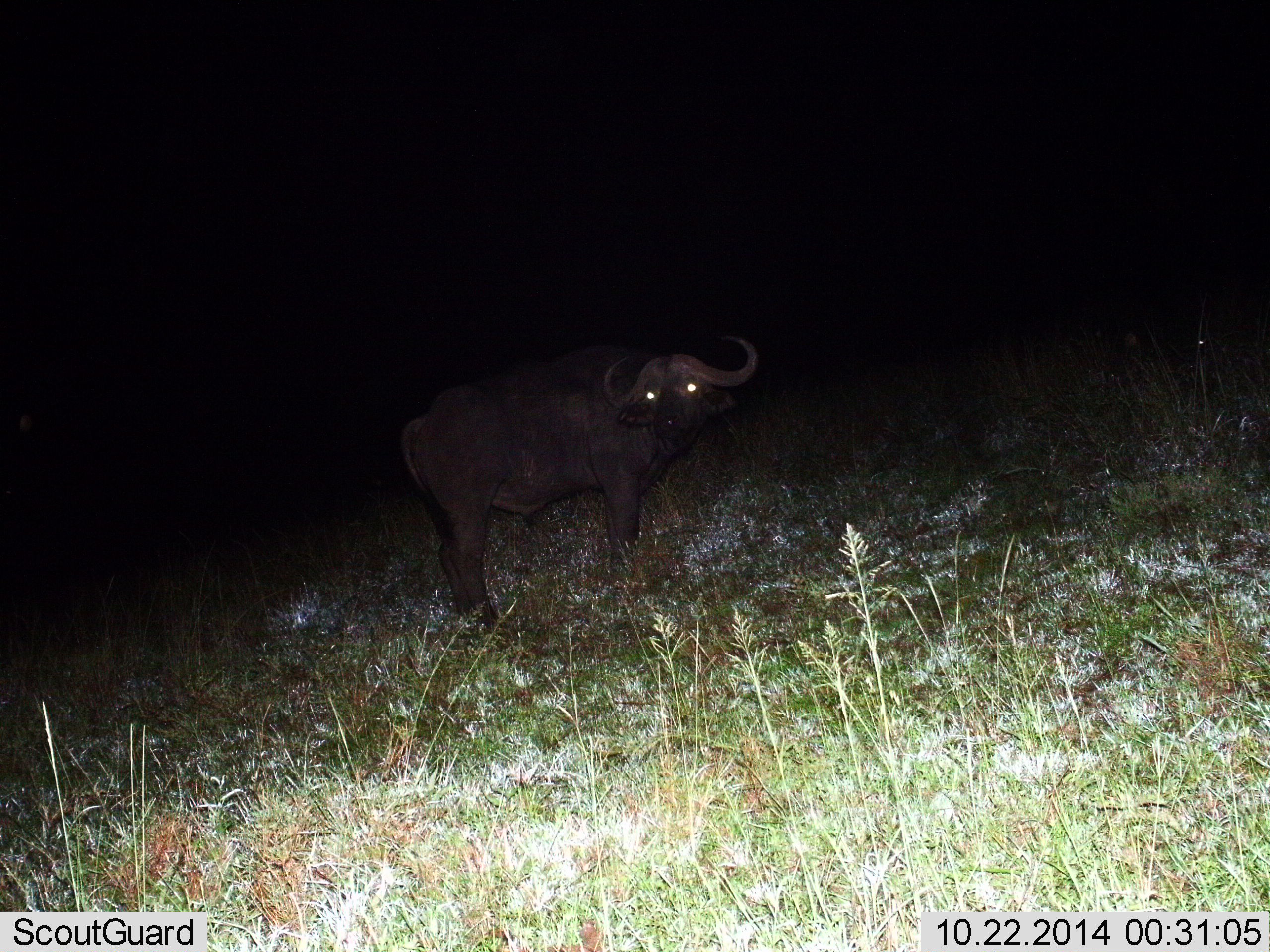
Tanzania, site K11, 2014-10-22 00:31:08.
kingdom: Animalia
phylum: Chordata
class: Mammalia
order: Artiodactyla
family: Bovidae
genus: Syncerus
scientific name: Syncerus caffer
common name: cape buffalo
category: buffalo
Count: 1.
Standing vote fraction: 100%.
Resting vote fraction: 0%.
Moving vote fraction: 0%.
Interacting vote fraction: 0%.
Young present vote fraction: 0%.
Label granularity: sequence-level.